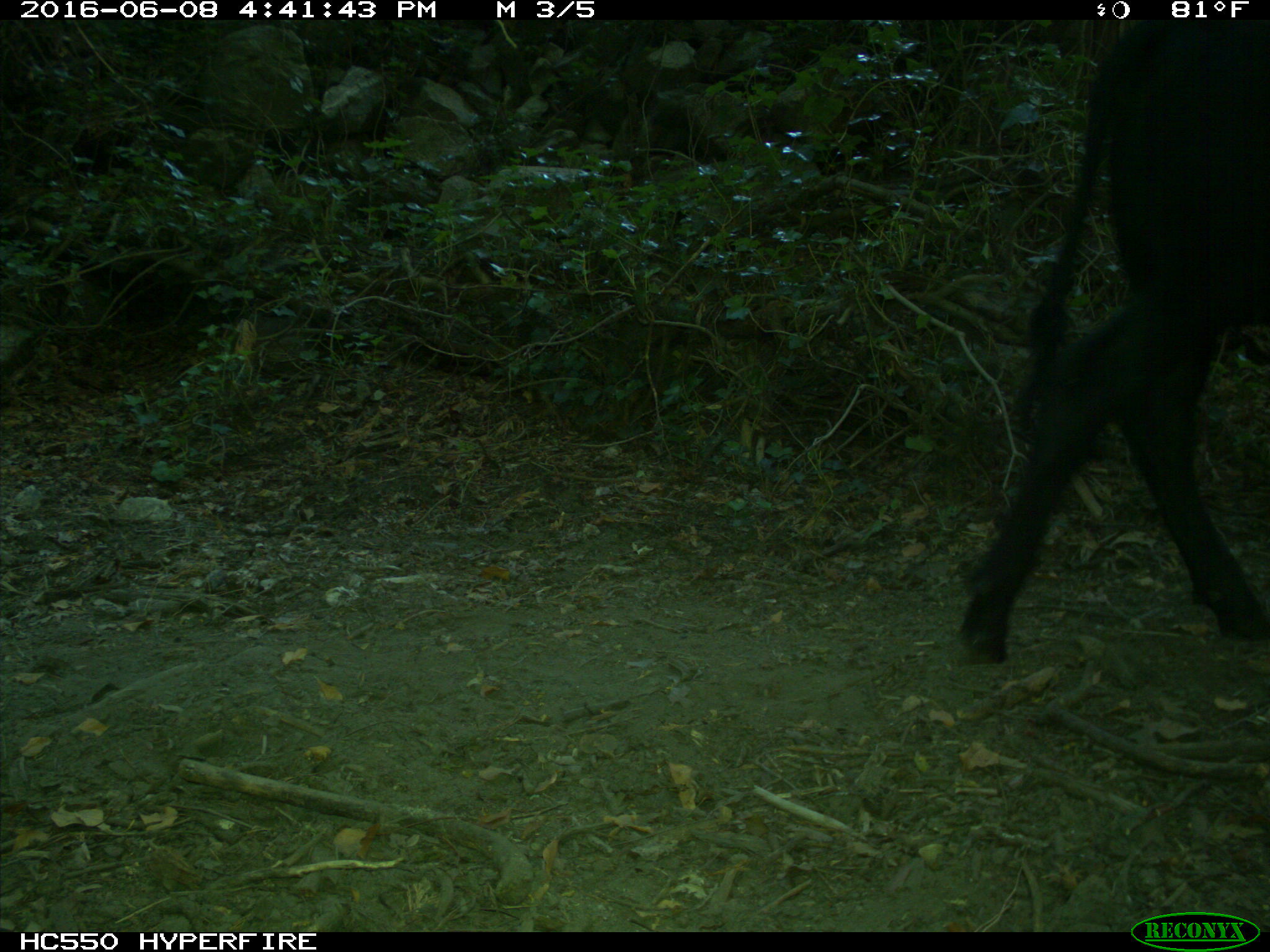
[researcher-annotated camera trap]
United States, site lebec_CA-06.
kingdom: Animalia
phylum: Chordata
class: Mammalia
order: Artiodactyla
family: Bovidae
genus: Bos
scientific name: Bos taurus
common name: domestic cow